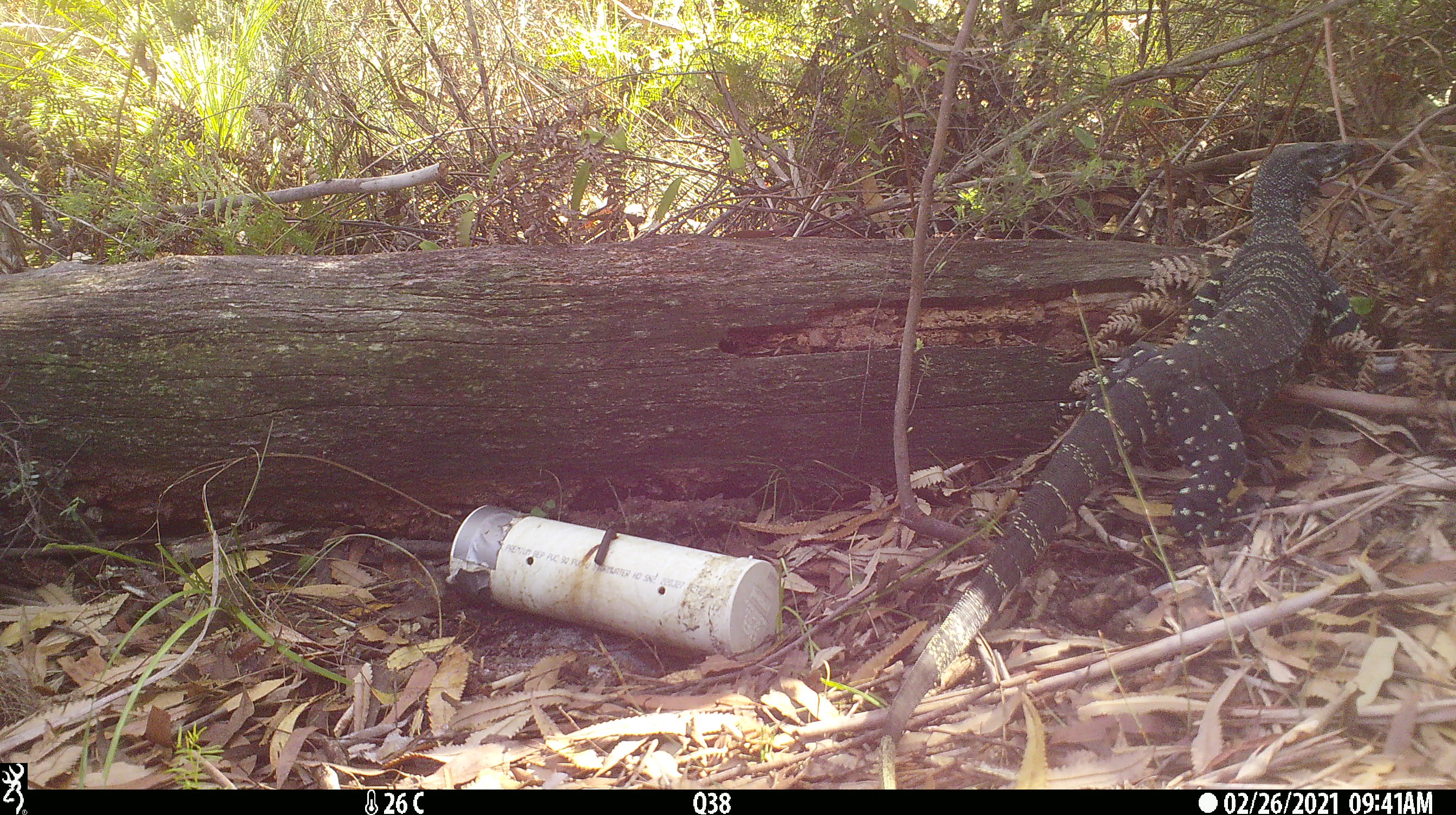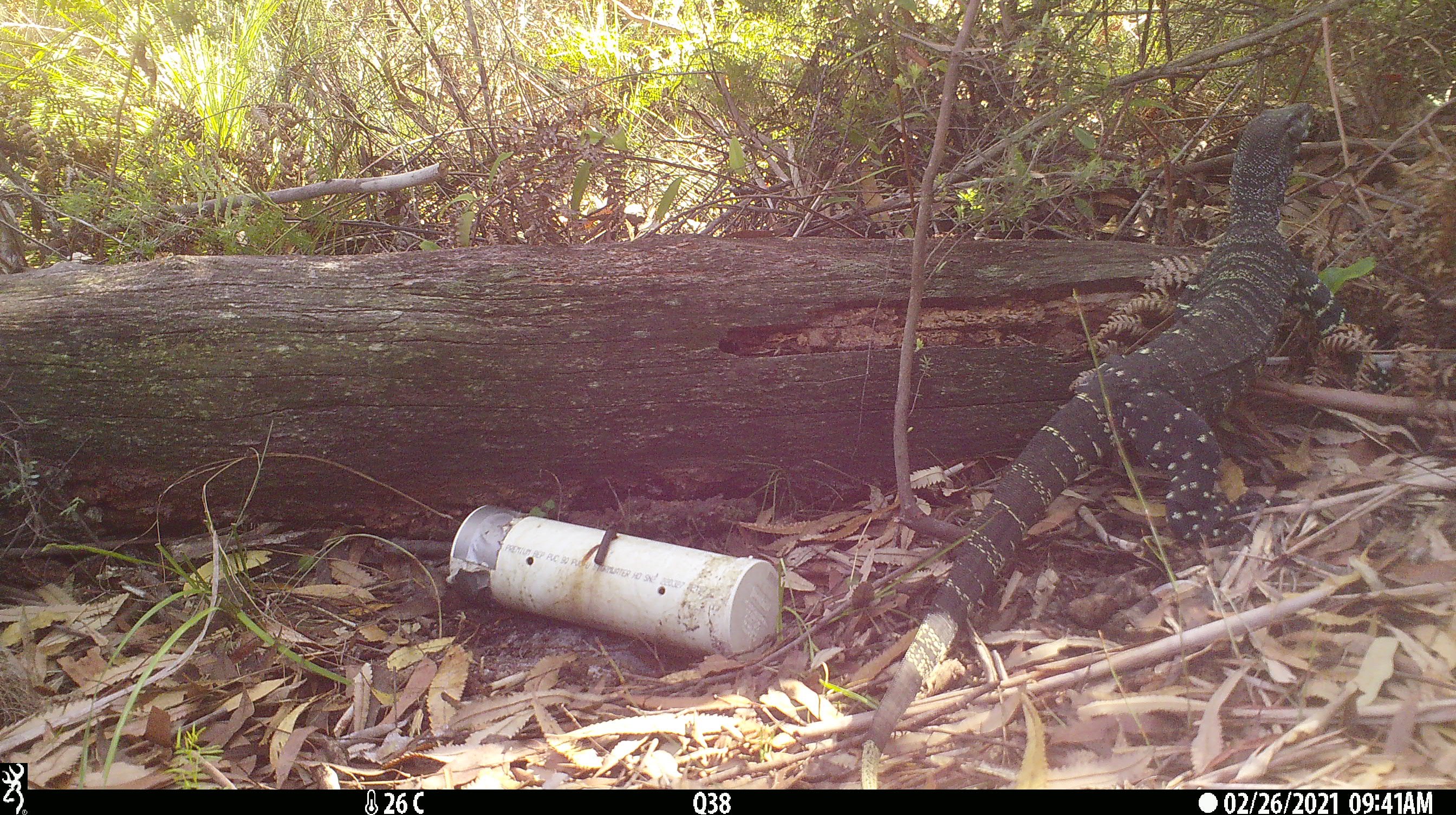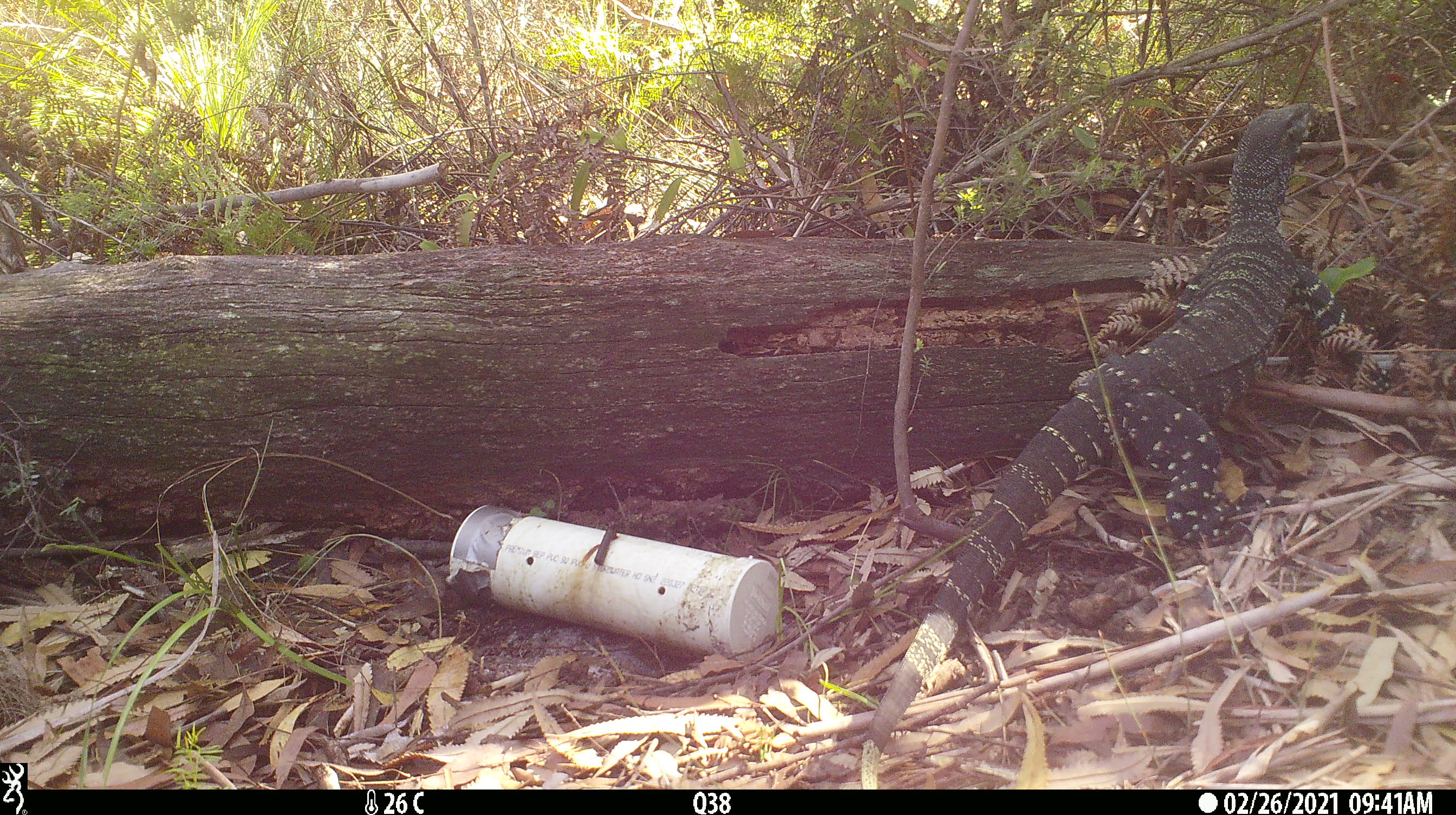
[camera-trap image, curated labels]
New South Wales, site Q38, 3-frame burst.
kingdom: Animalia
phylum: Chordata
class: Reptilia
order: Squamata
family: Varanidae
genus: Varanus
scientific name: Varanus varius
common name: lace monitor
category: goanna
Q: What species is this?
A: Goanna (lace monitor) (Varanus varius).